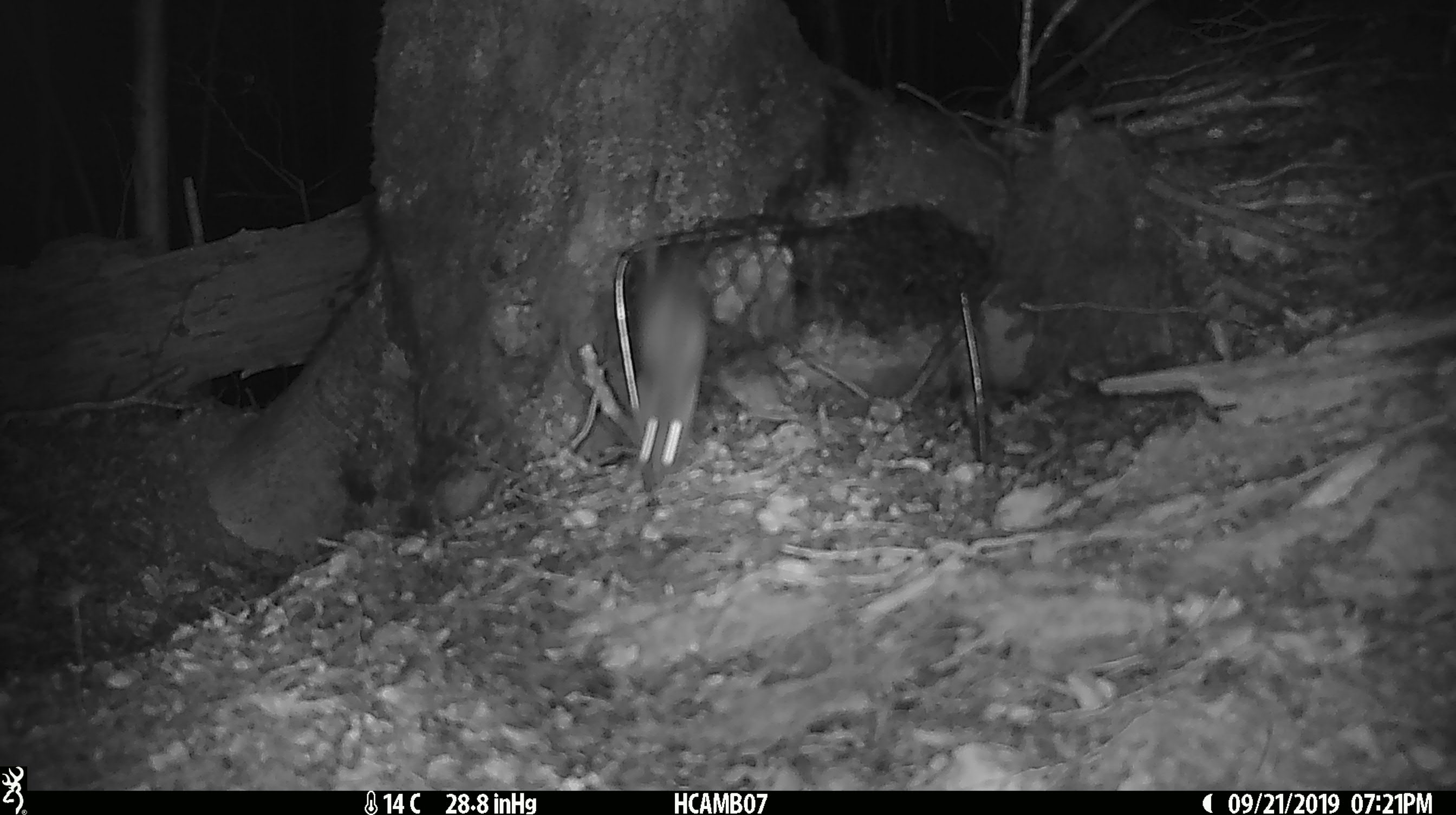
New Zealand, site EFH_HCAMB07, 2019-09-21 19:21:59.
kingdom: Animalia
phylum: Chordata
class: Mammalia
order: Rodentia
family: Muridae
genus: Mus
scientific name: Mus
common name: mouse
Mouse (Mus).